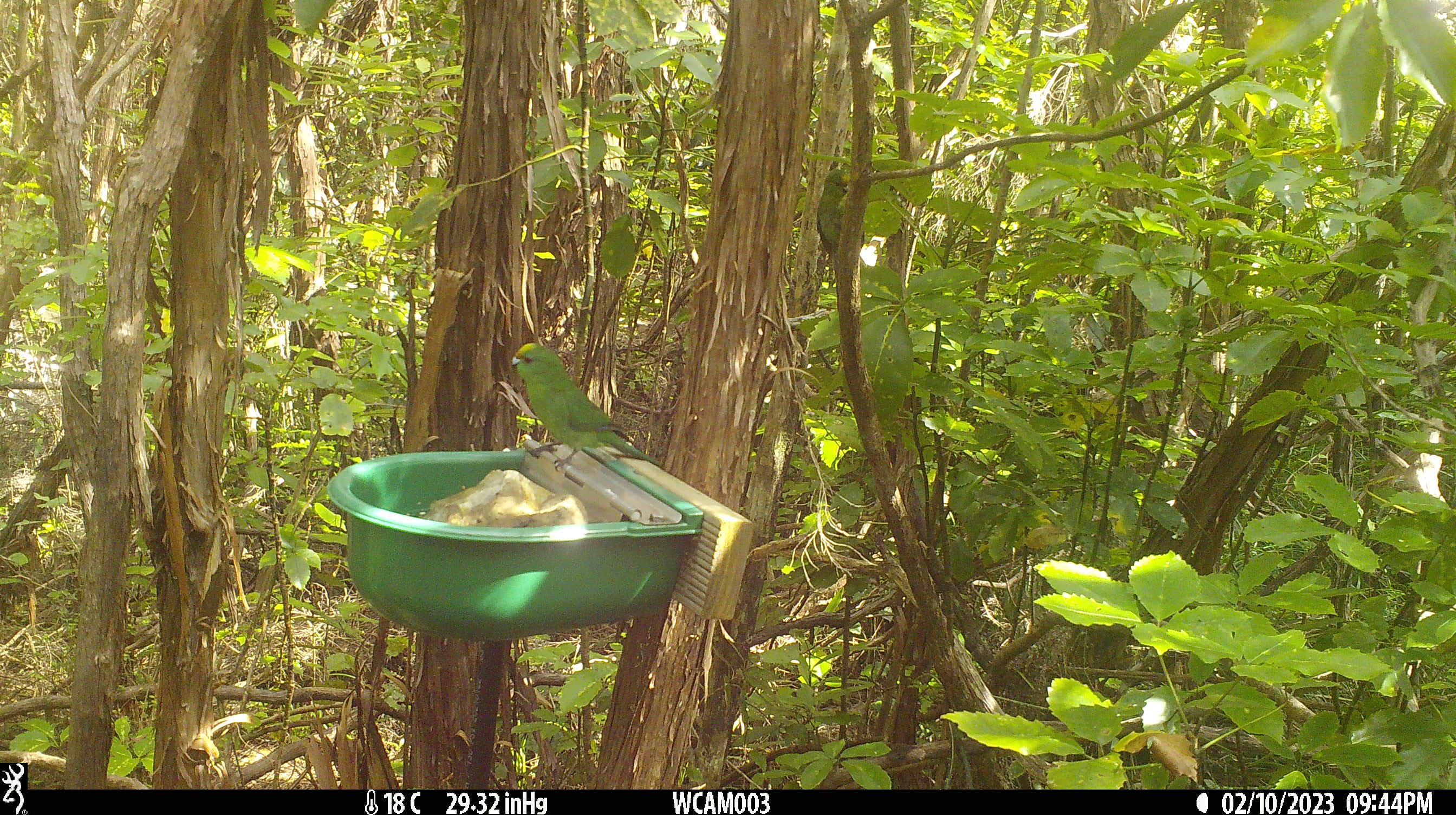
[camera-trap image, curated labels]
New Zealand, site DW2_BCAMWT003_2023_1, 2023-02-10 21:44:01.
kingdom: Animalia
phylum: Chordata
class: Aves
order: Psittaciformes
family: Psittaculidae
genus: Cyanoramphus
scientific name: Cyanoramphus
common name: parakeet